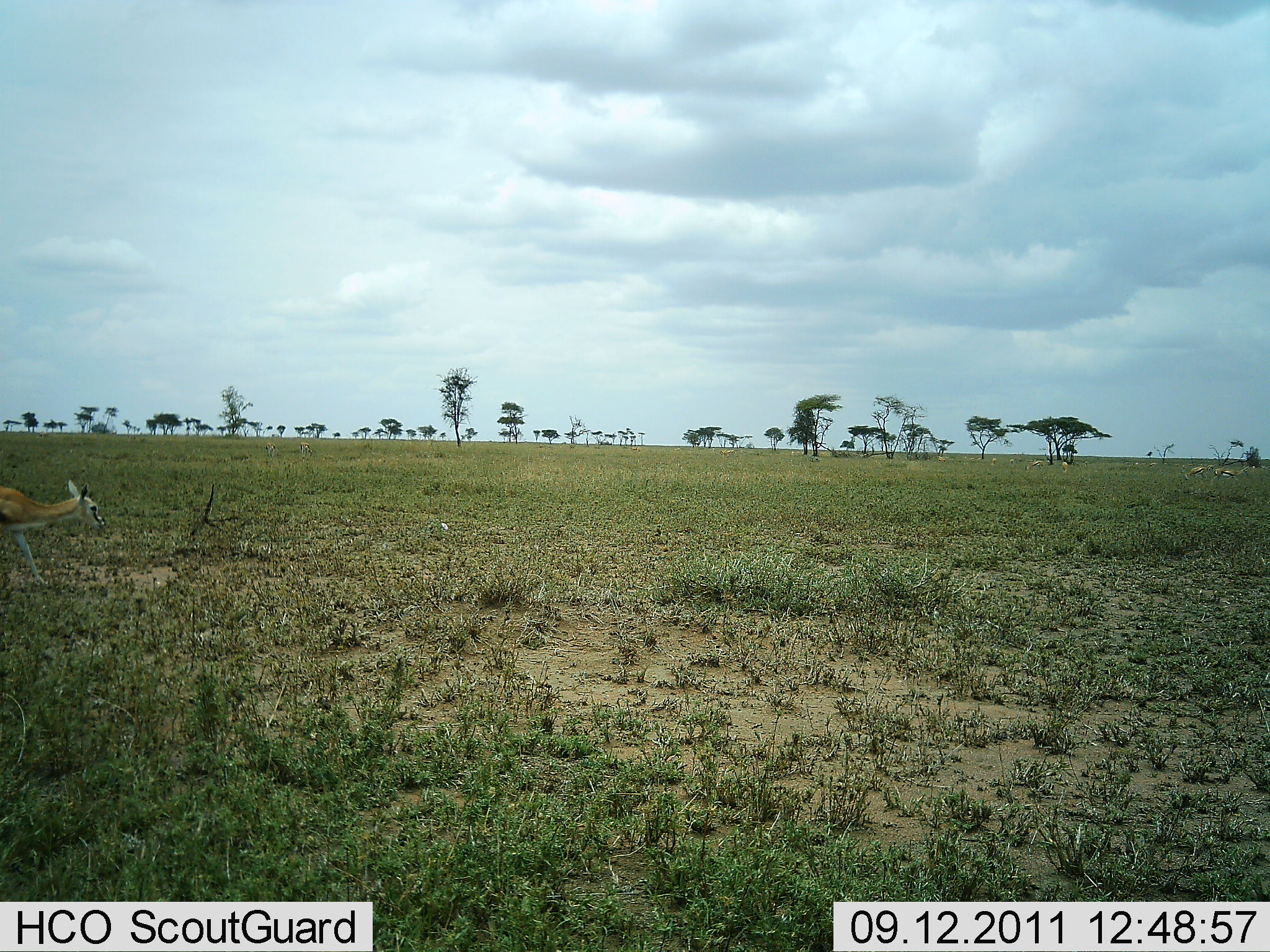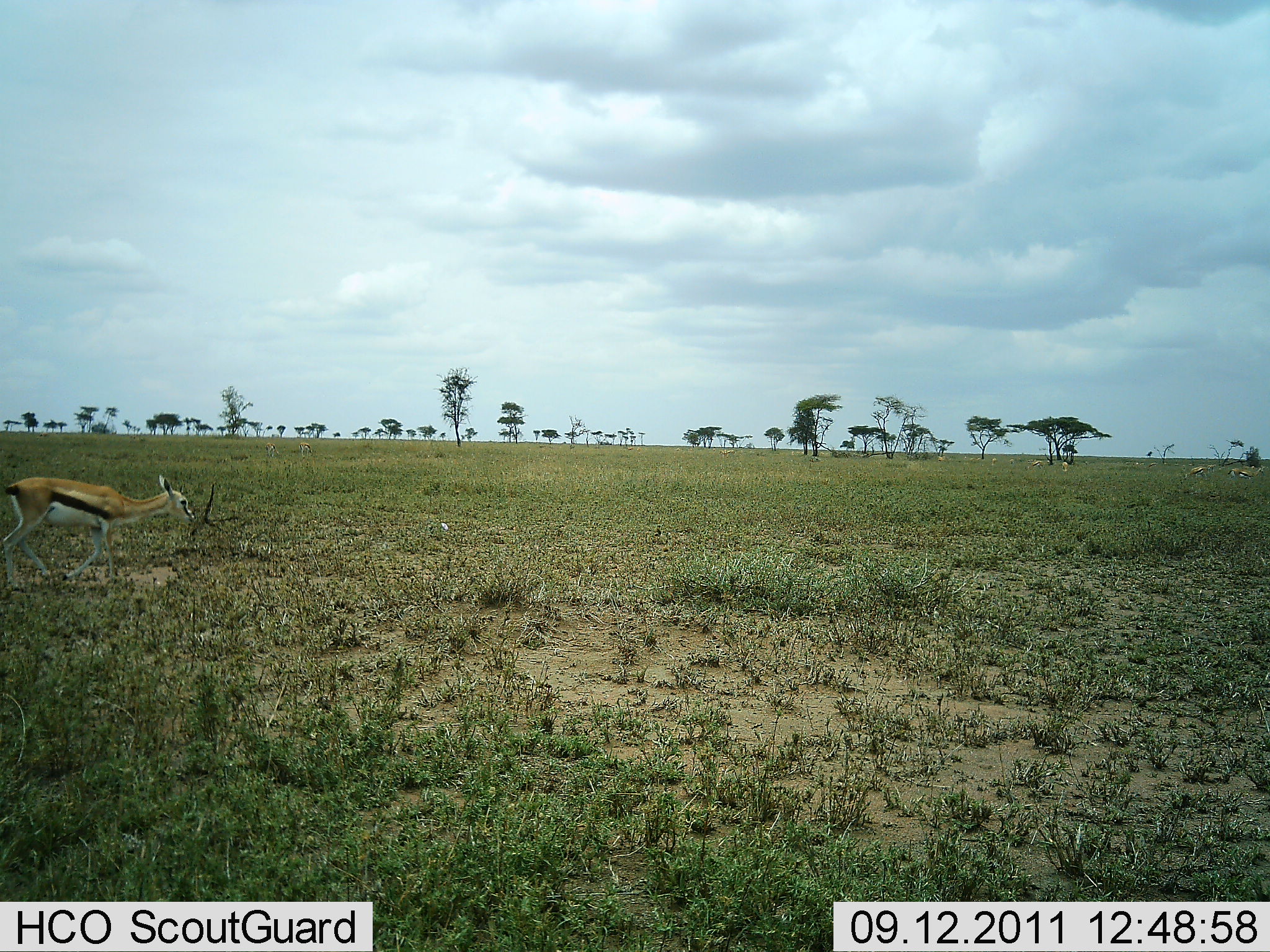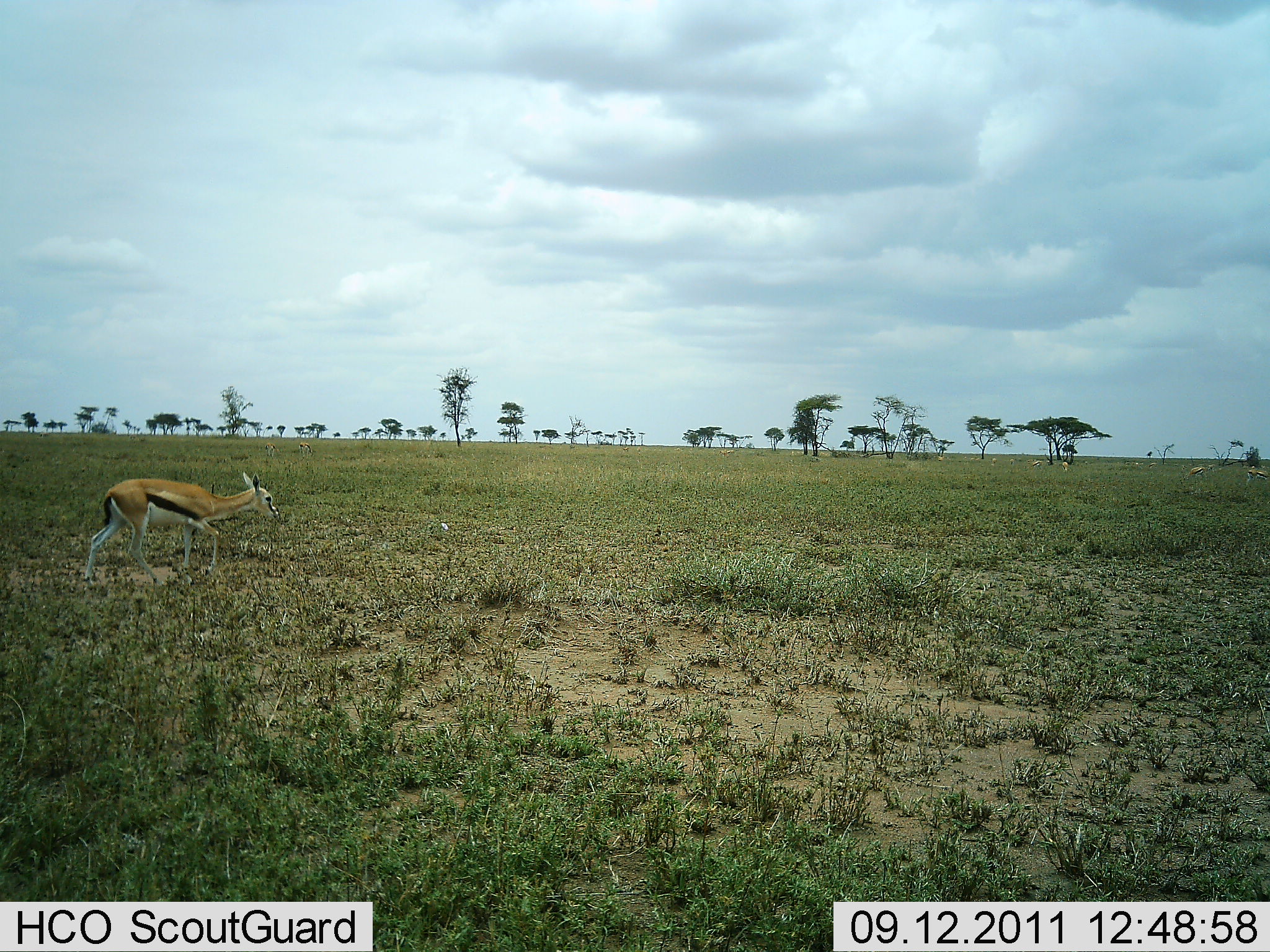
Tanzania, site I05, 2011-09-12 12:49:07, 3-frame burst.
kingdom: Animalia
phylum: Chordata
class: Mammalia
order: Artiodactyla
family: Bovidae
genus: Eudorcas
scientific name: Eudorcas thomsonii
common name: thomson's gazelle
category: gazellethomsons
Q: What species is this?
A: Gazellethomsons (thomson's gazelle) (Eudorcas thomsonii).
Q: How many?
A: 1.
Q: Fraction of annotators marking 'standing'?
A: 8%.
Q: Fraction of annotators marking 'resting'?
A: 0%.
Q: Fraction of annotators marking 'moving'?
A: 100%.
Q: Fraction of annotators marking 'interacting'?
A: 0%.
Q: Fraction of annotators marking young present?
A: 0%.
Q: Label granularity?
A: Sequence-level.